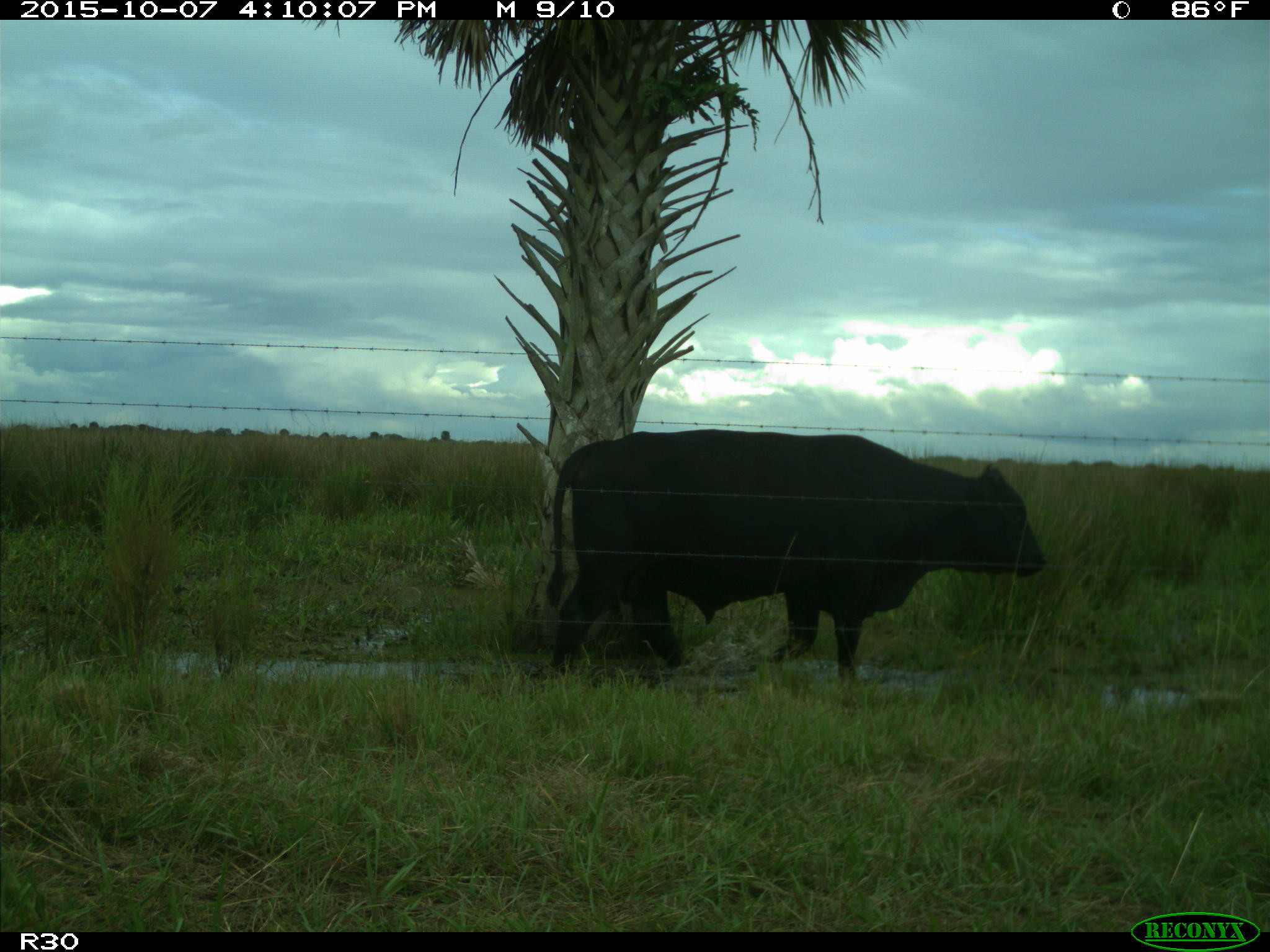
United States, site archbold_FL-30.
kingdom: Animalia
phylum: Chordata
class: Mammalia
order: Artiodactyla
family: Bovidae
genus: Bos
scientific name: Bos taurus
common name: domestic cow